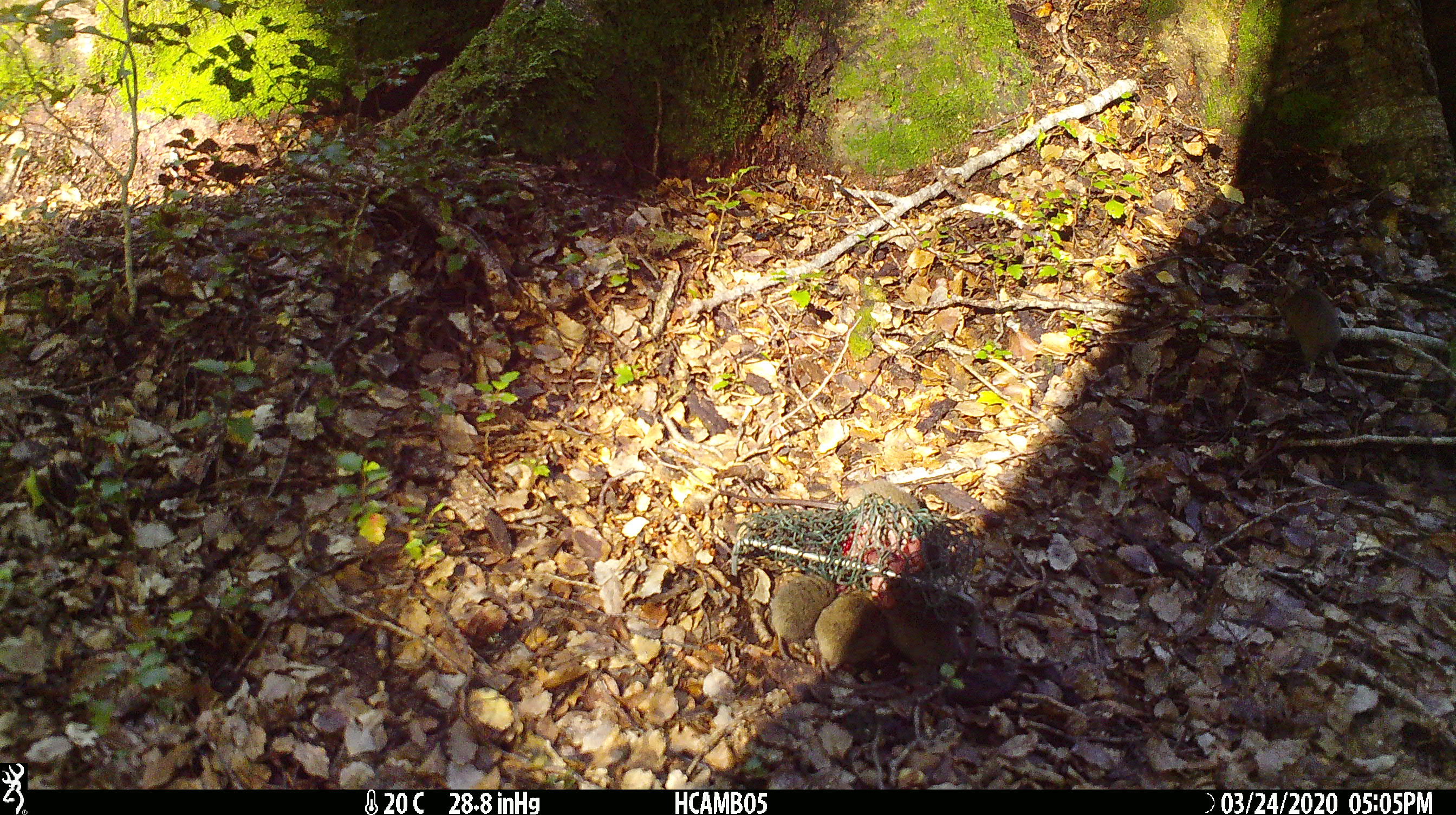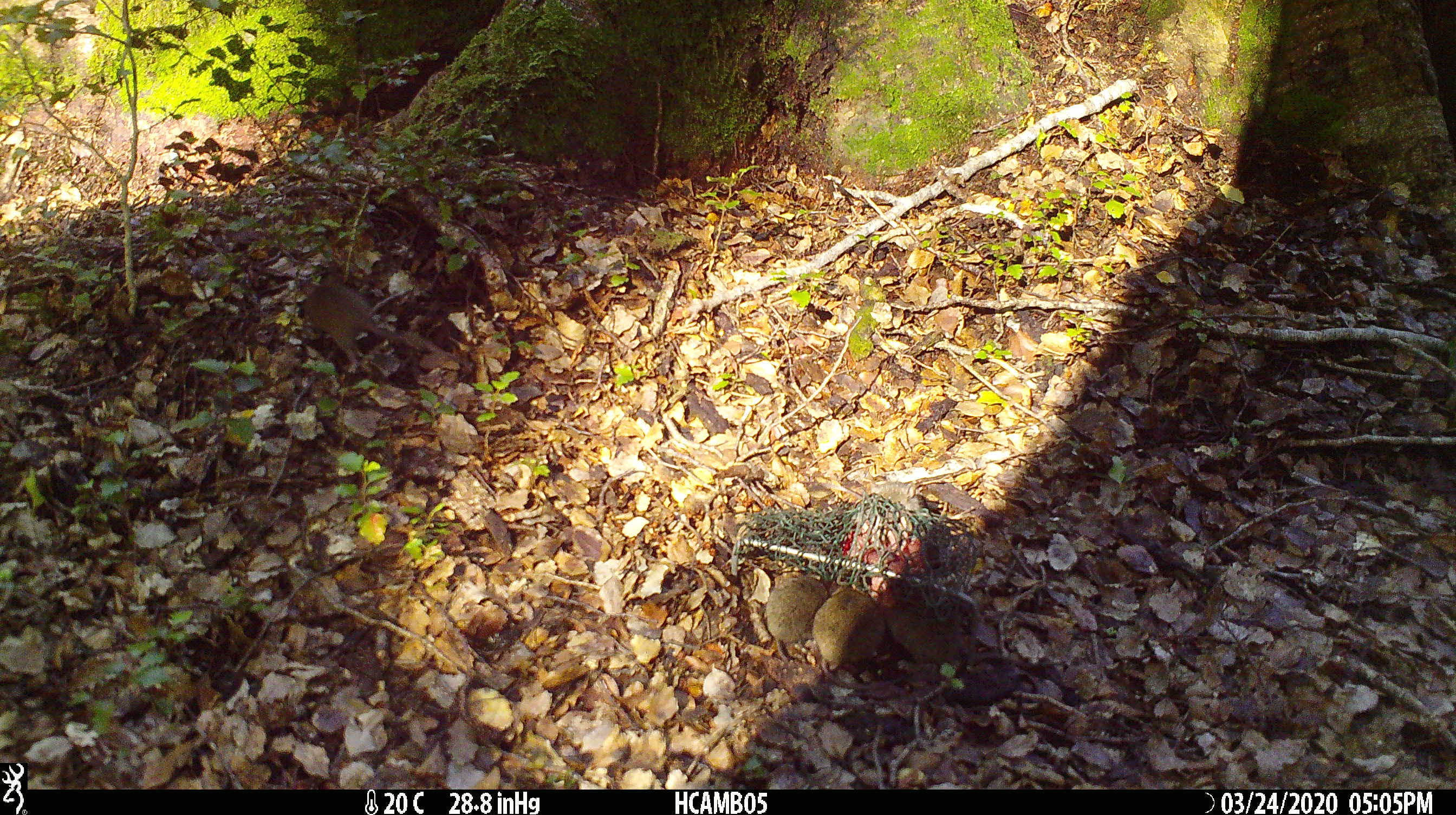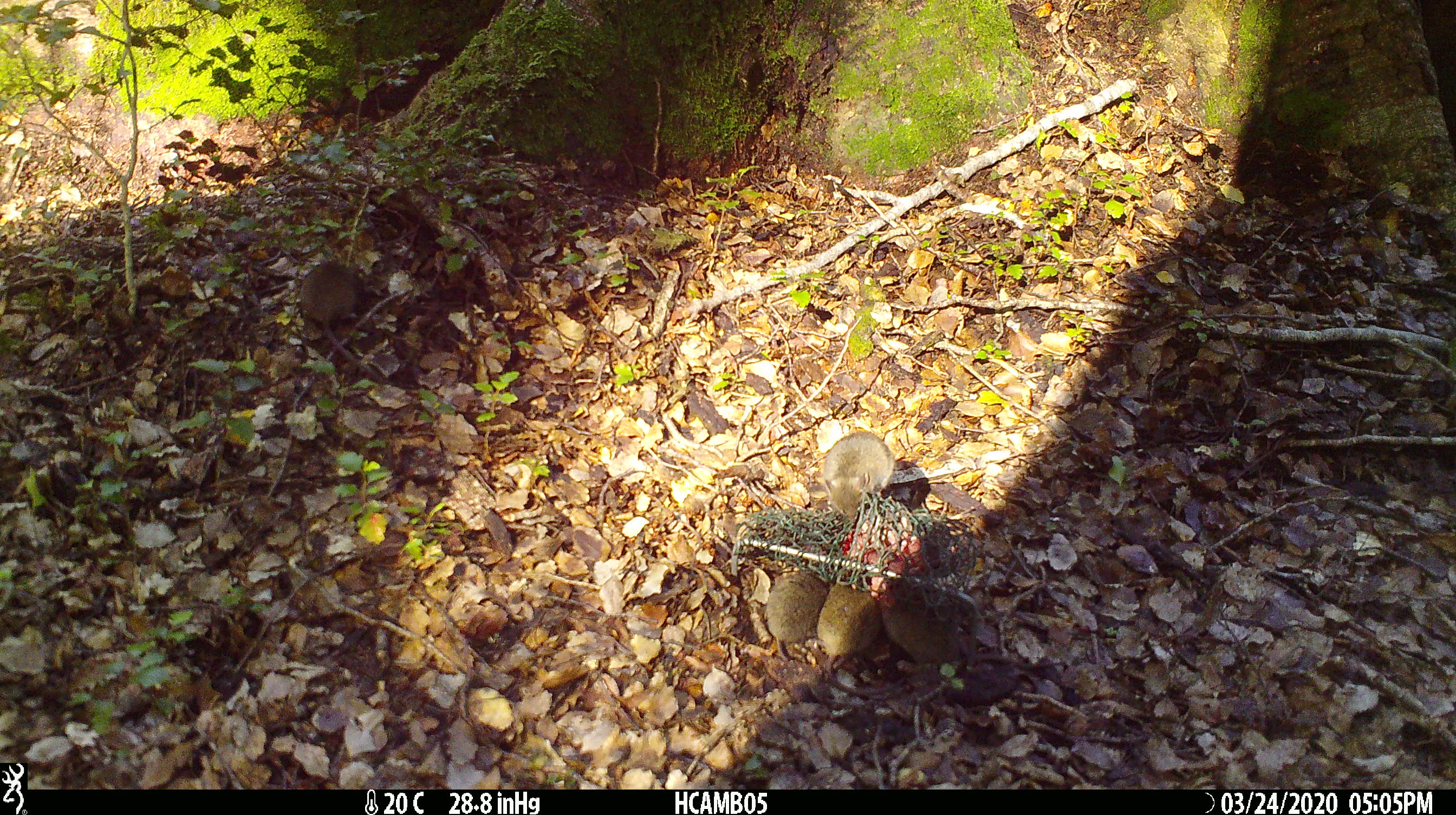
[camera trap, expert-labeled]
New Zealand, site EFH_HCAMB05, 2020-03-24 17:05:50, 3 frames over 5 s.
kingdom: Animalia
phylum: Chordata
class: Mammalia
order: Rodentia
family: Muridae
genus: Mus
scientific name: Mus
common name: mouse